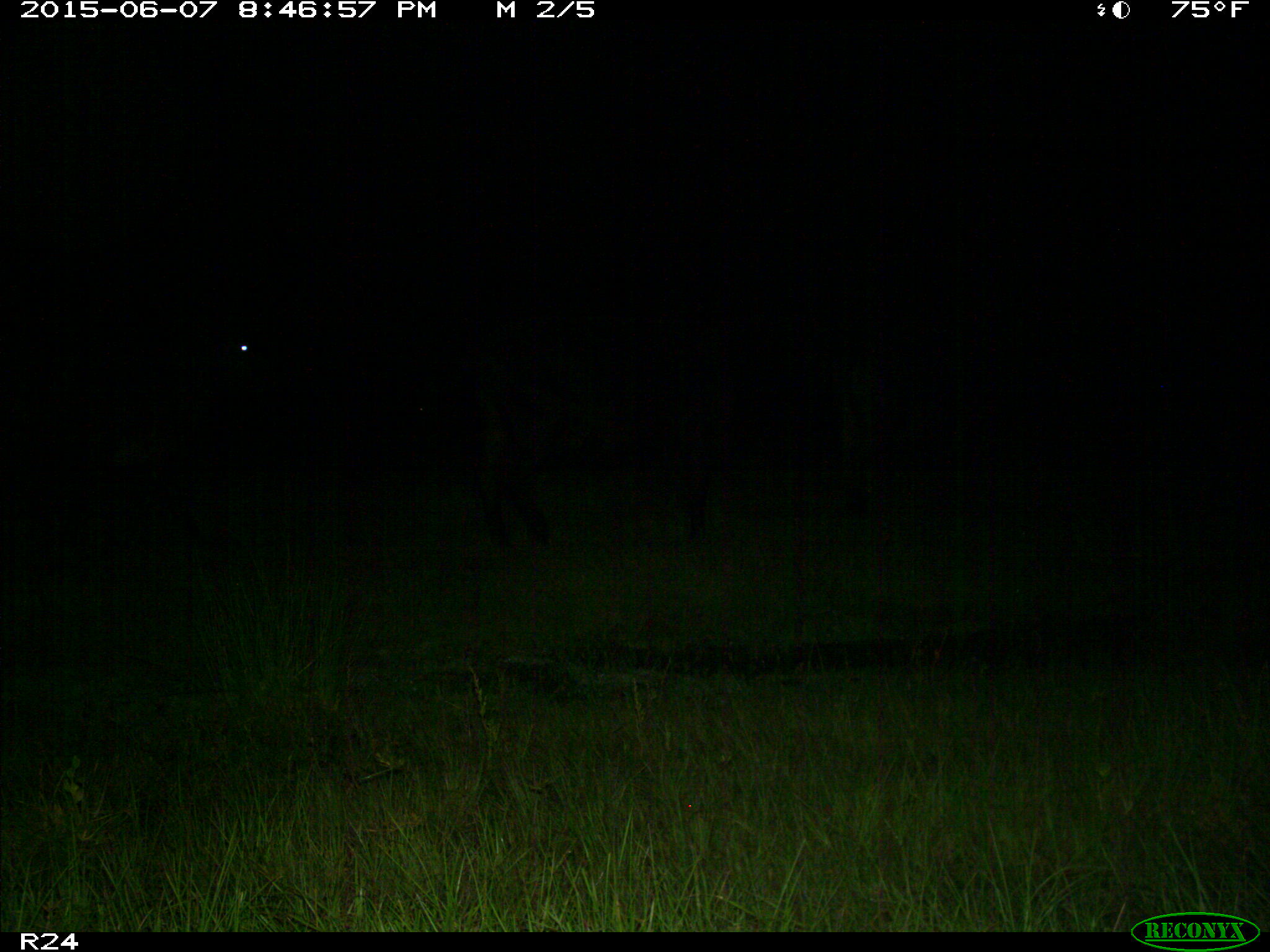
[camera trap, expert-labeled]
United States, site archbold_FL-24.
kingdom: Animalia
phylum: Chordata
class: Mammalia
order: Artiodactyla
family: Bovidae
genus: Bos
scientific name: Bos taurus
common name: domestic cow